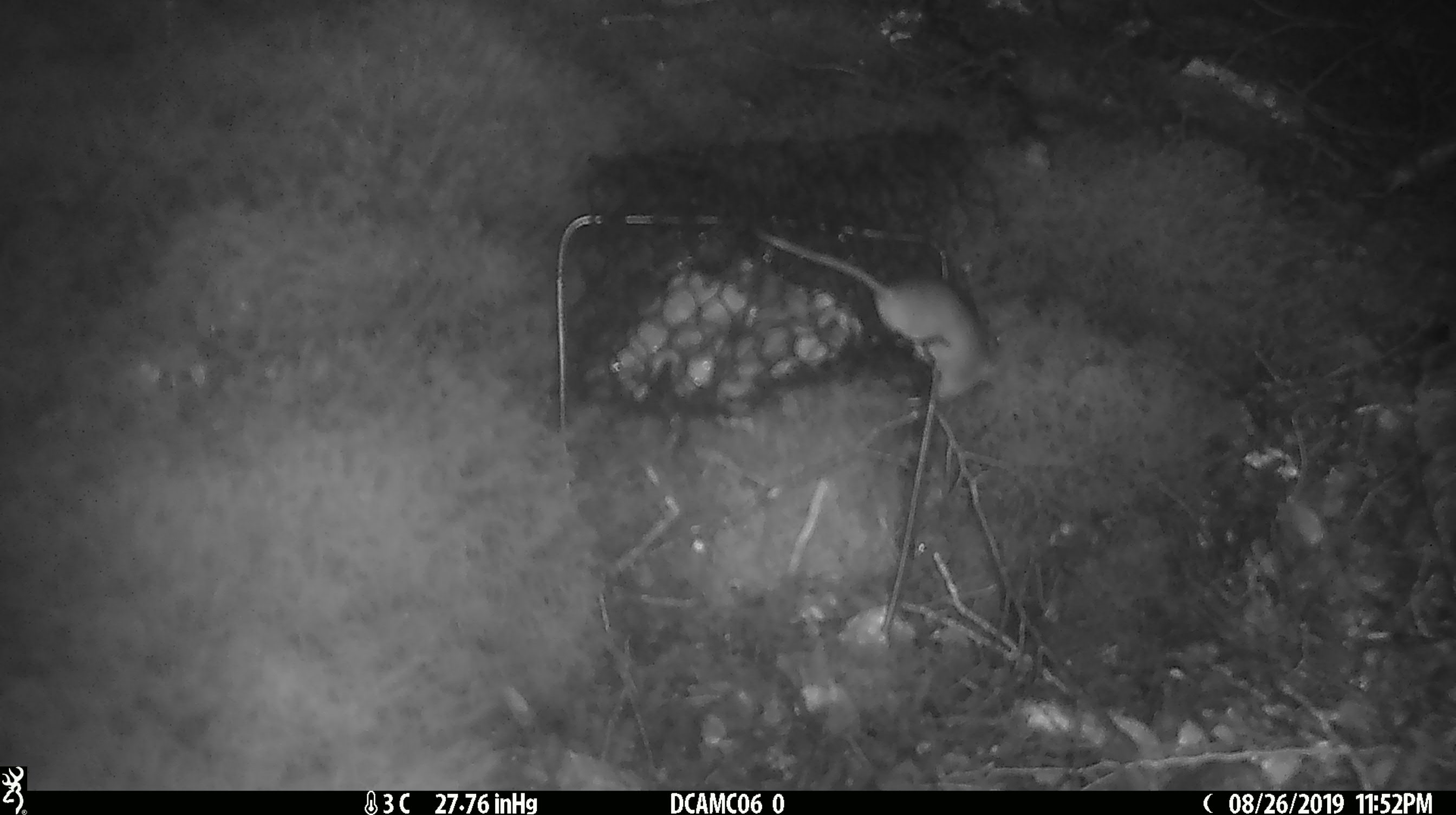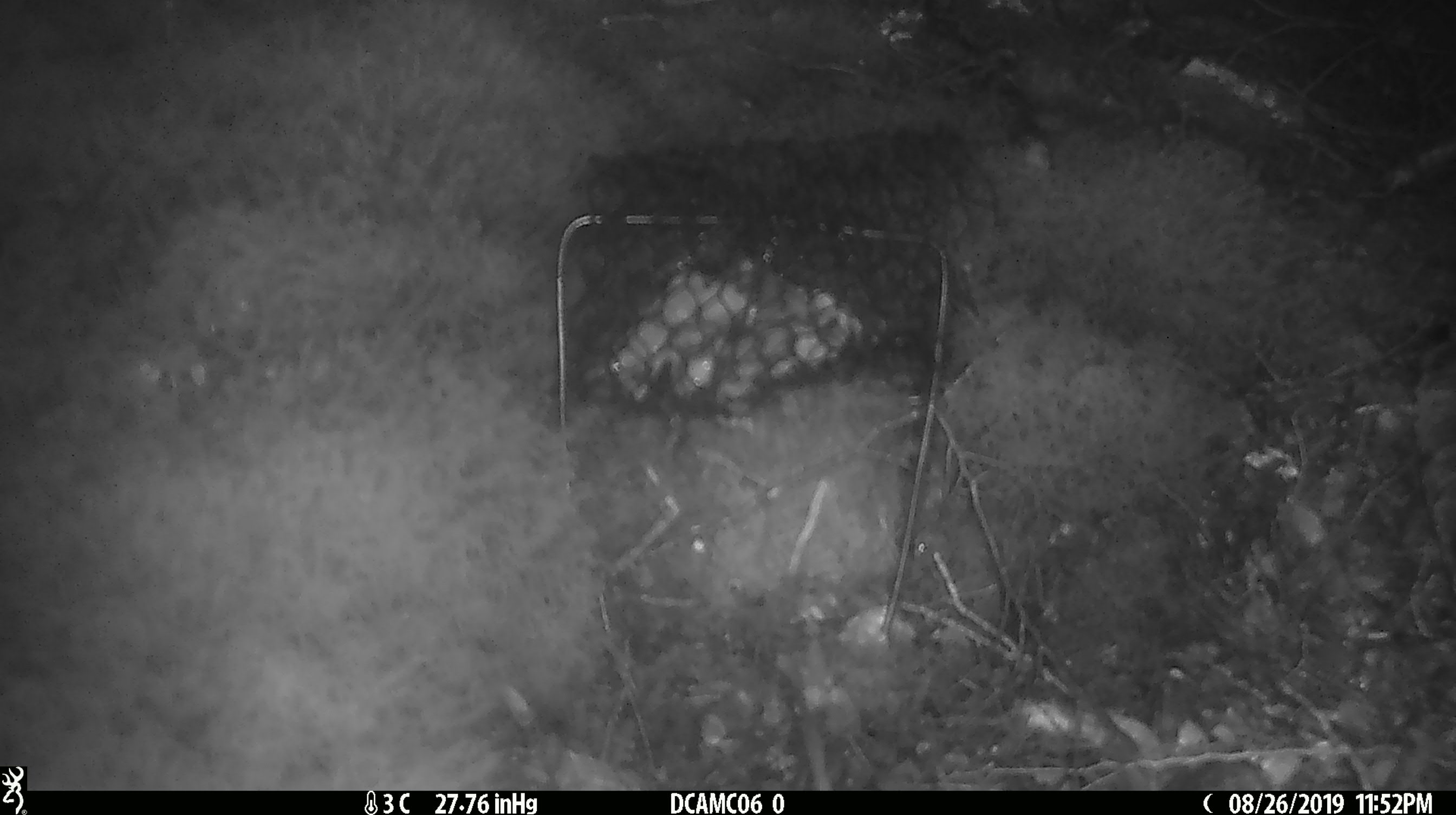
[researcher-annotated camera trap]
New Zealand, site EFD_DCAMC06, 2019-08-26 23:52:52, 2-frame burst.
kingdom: Animalia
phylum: Chordata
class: Mammalia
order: Rodentia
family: Muridae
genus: Mus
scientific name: Mus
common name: mouse